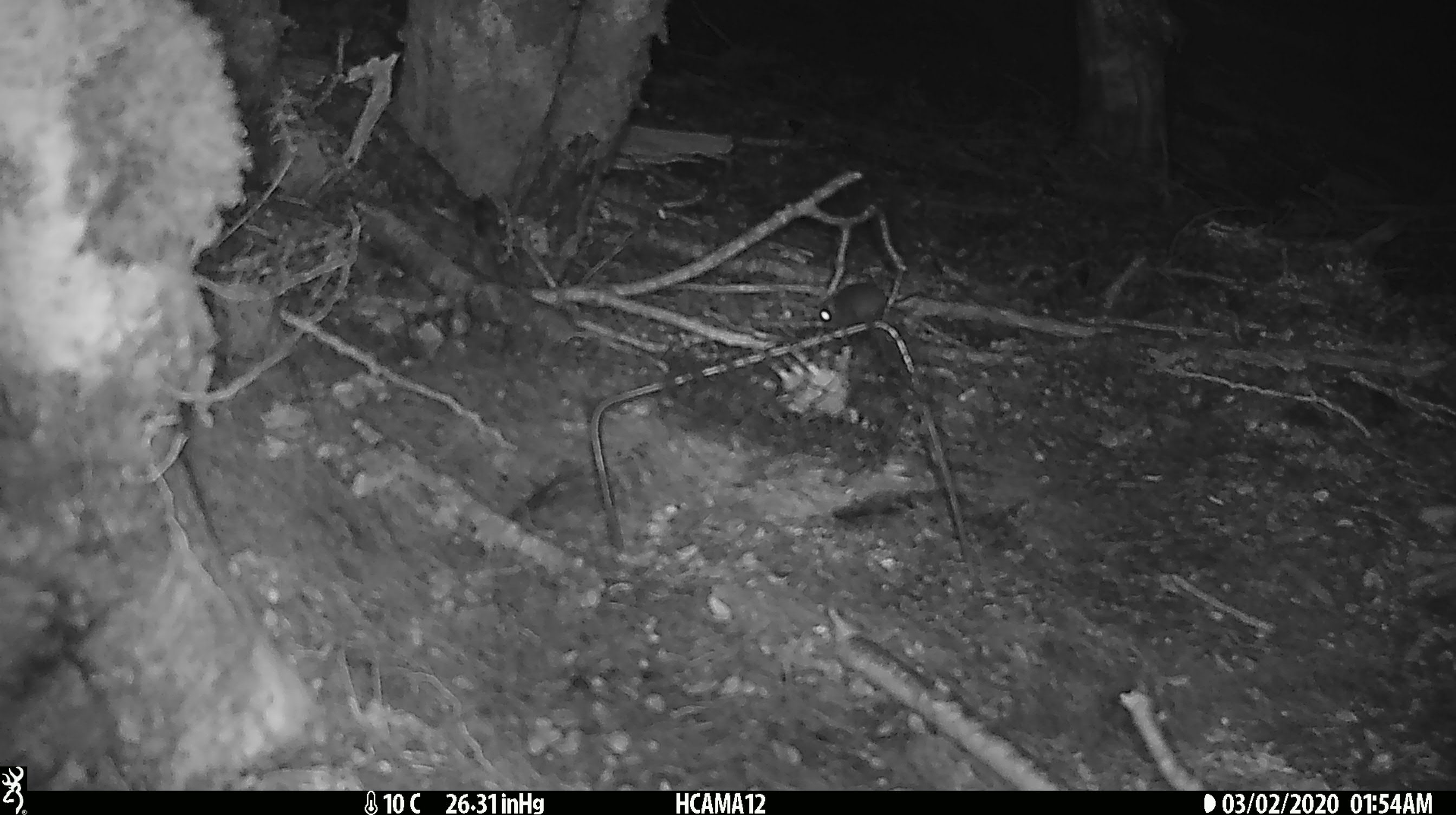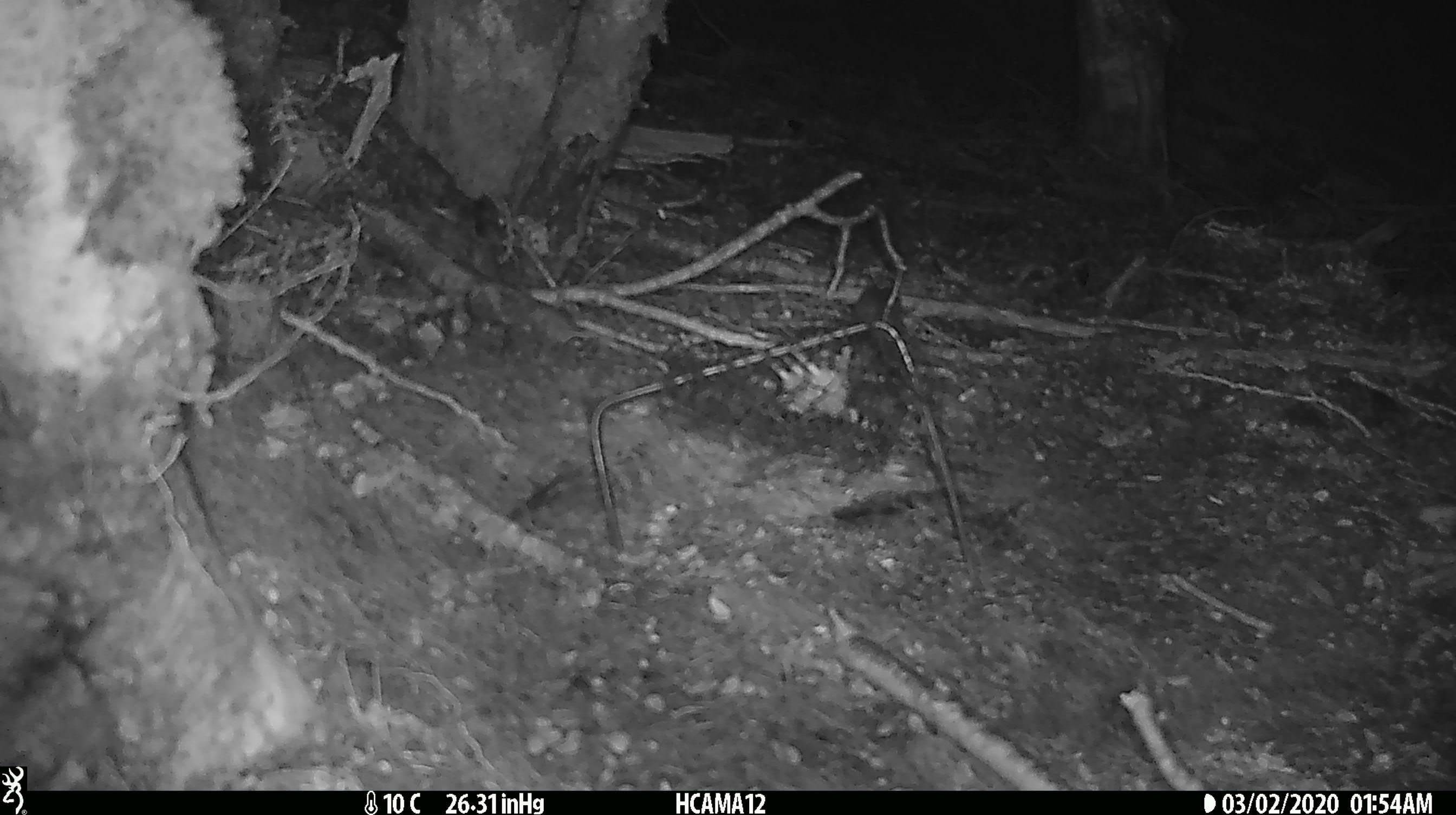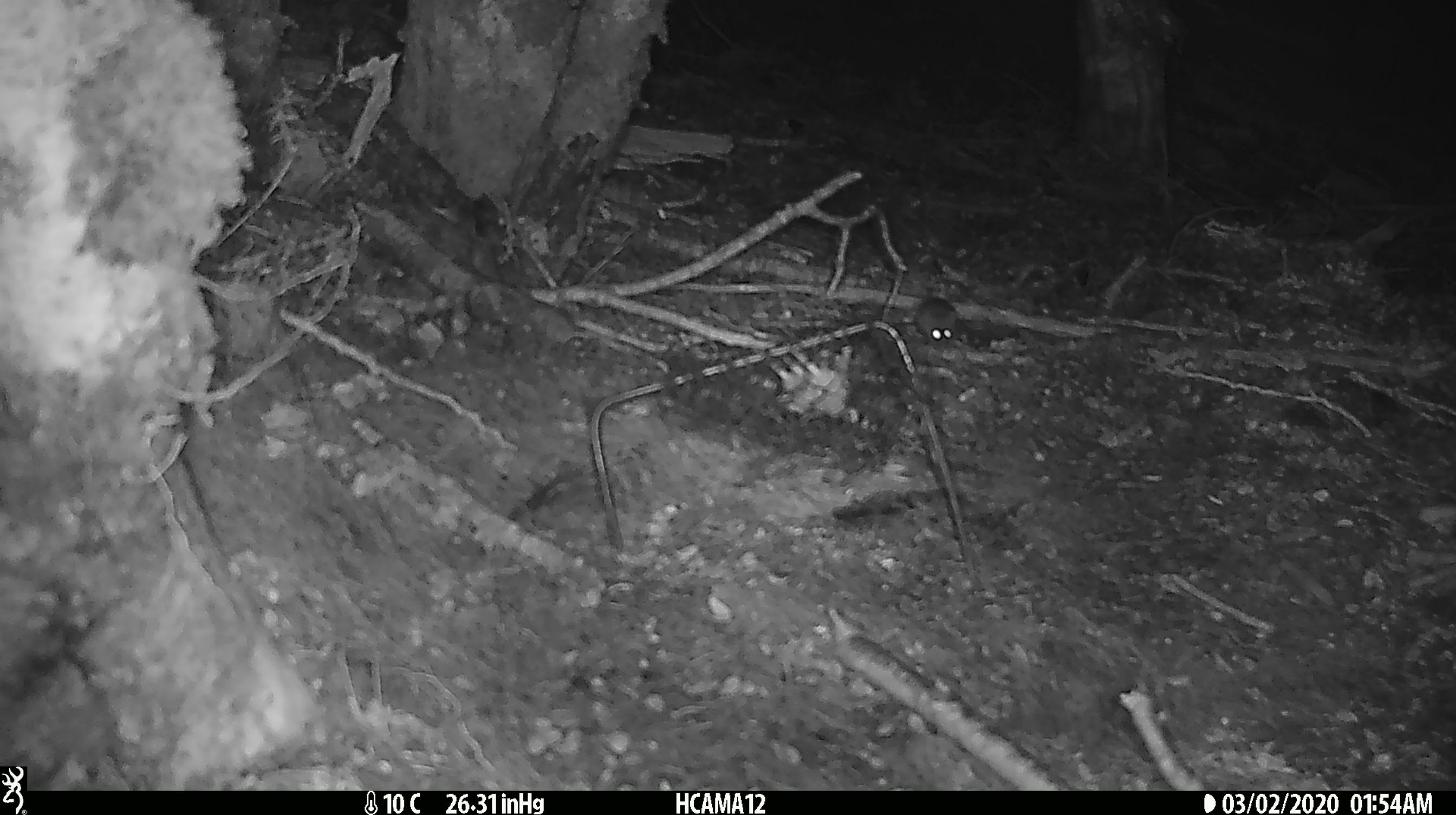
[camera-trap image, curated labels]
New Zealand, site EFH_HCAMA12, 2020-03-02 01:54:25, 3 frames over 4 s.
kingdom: Animalia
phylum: Chordata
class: Mammalia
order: Rodentia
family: Muridae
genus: Mus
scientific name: Mus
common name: mouse